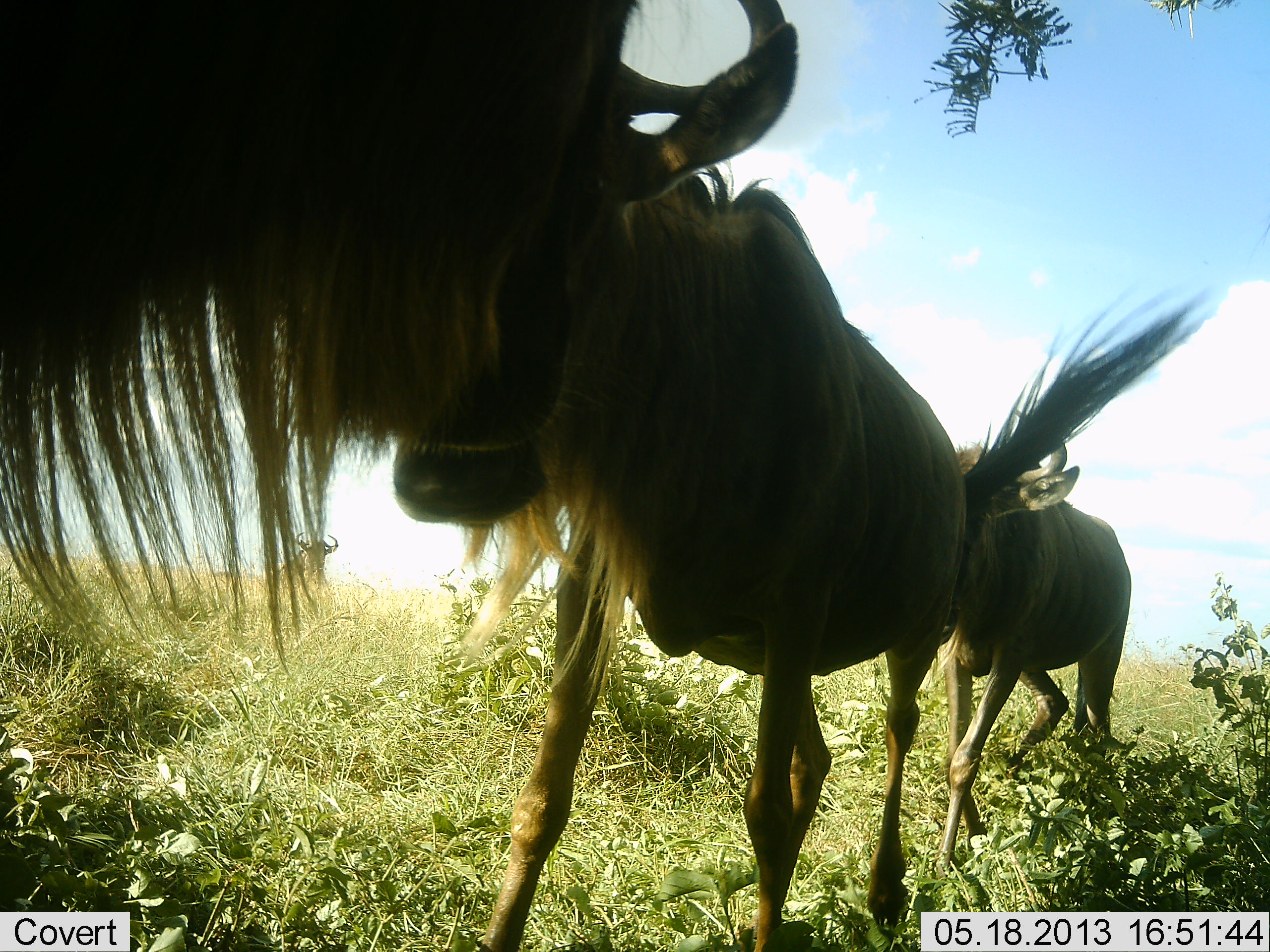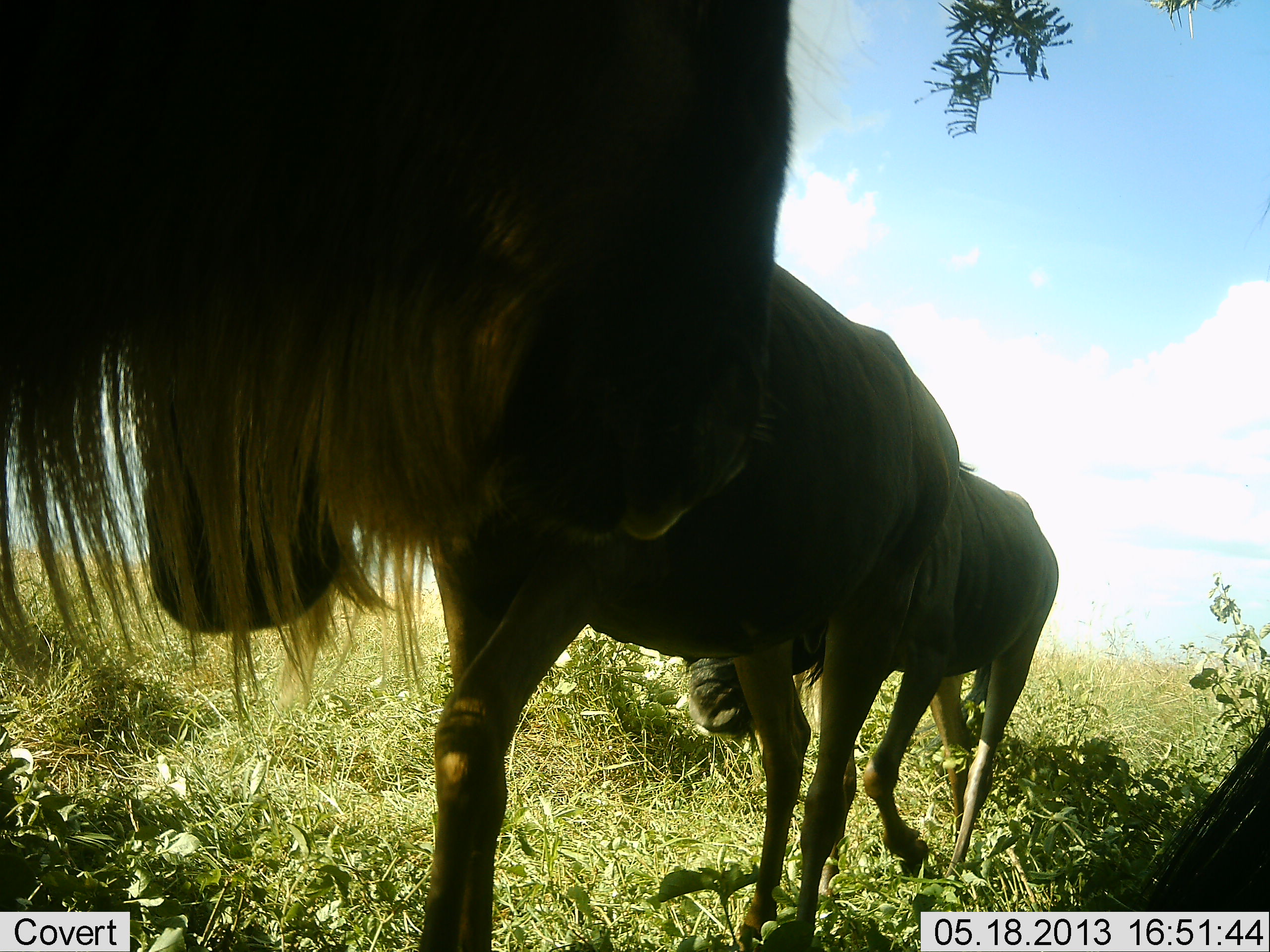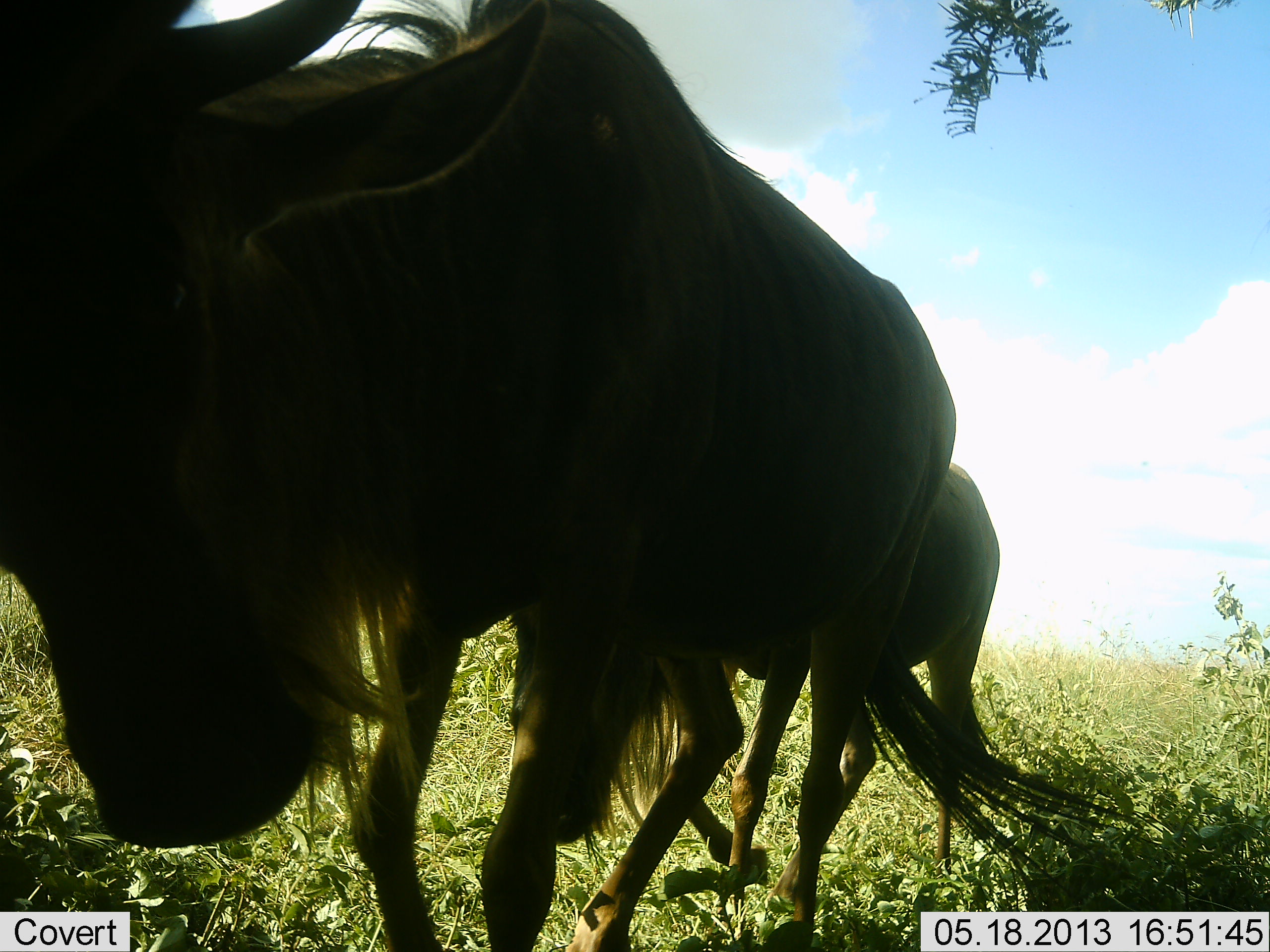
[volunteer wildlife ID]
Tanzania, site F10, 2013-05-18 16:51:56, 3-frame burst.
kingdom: Animalia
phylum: Chordata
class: Mammalia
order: Artiodactyla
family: Bovidae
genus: Connochaetes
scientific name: Connochaetes taurinus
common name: blue wildebeest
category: wildebeest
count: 3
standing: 44%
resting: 6%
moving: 72%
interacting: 22%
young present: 0%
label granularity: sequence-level